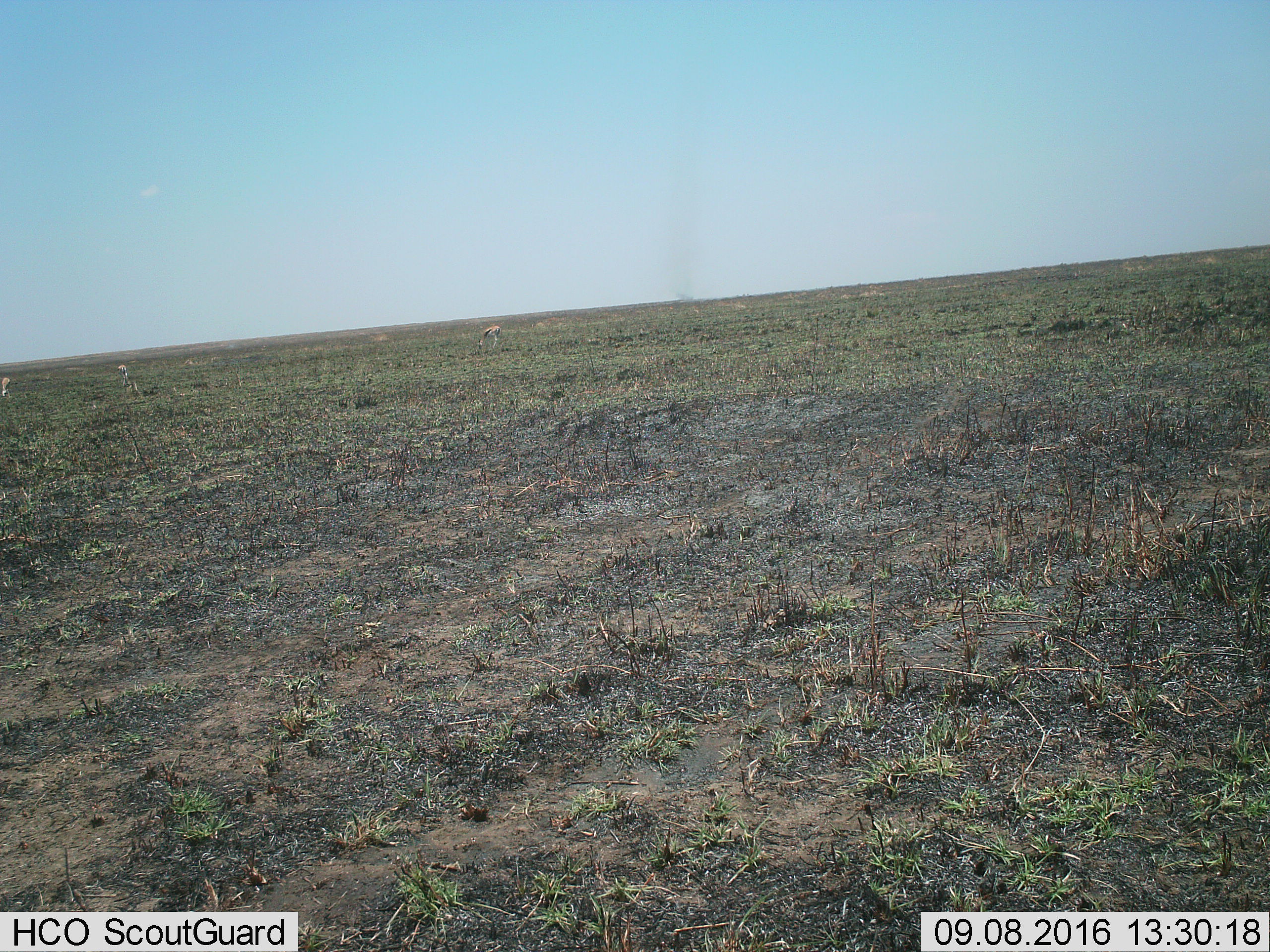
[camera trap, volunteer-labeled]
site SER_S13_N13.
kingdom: Animalia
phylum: Chordata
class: Mammalia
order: Artiodactyla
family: Bovidae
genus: Eudorcas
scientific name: Eudorcas thomsonii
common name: thomson's gazelle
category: gazellethomsons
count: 3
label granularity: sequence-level